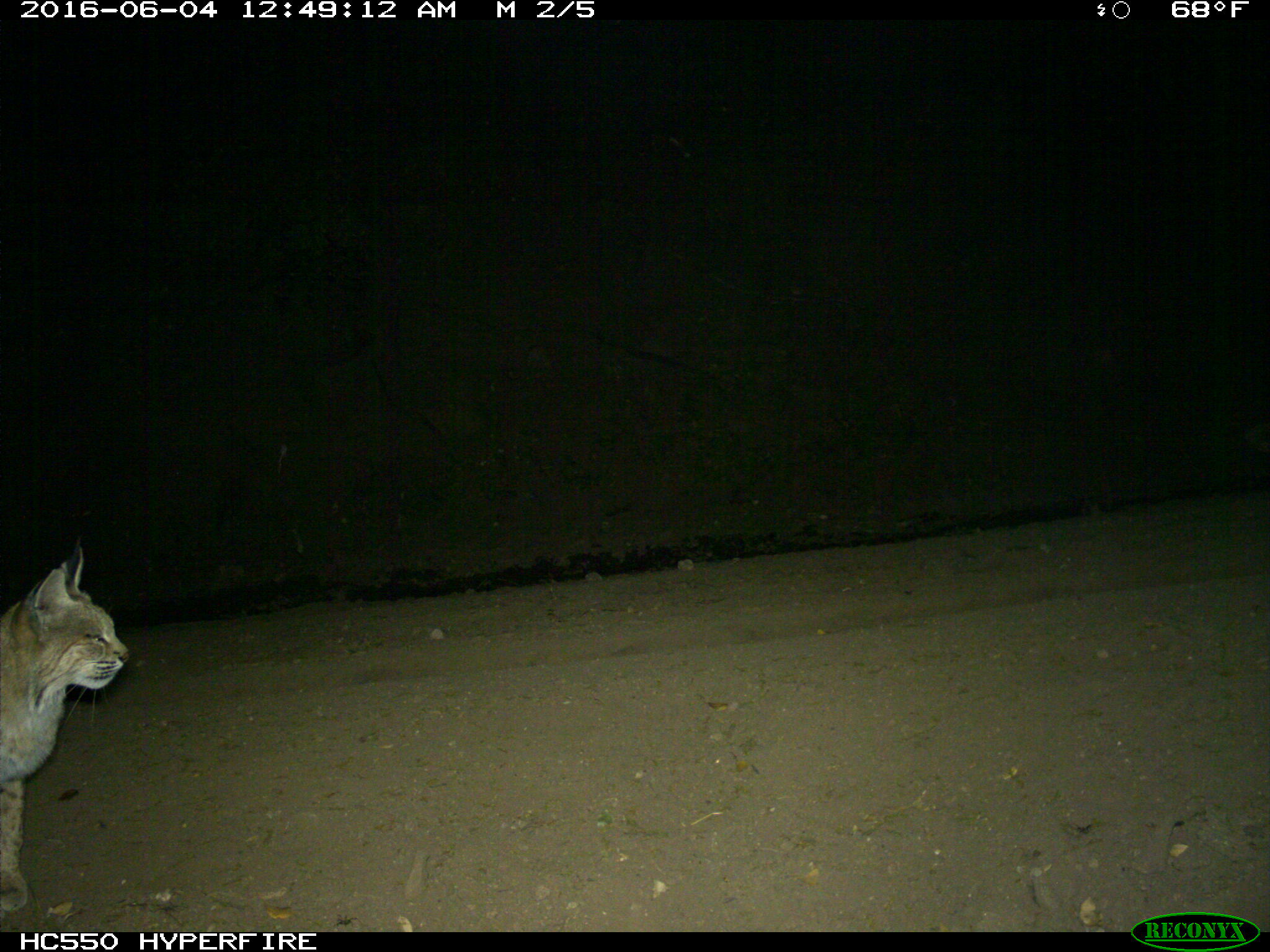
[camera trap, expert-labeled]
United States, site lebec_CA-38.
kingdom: Animalia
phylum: Chordata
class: Mammalia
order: Carnivora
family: Felidae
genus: Lynx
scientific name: Lynx rufus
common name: bobcat